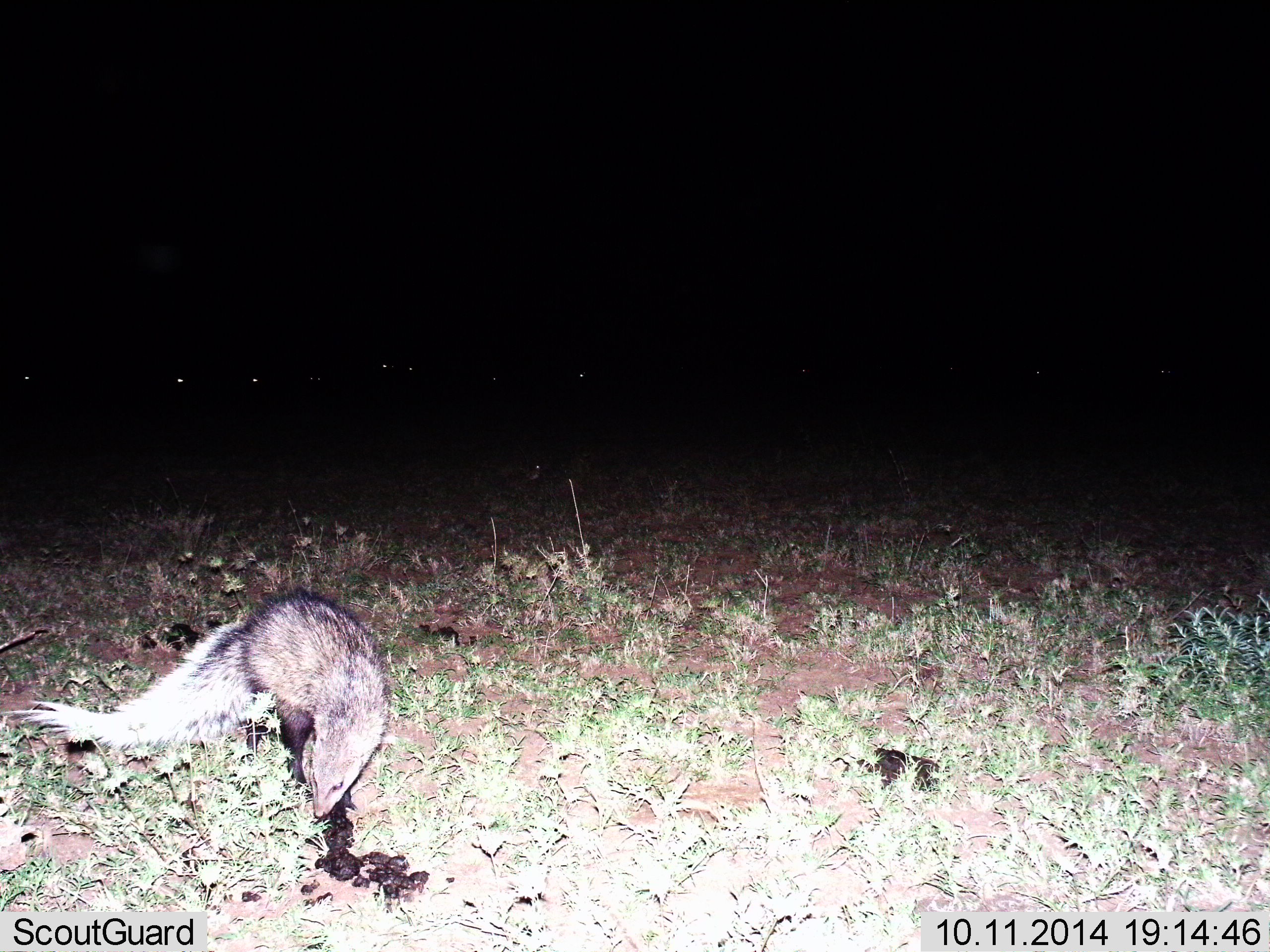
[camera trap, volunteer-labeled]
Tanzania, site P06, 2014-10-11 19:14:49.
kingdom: Animalia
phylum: Chordata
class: Mammalia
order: Carnivora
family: Herpestidae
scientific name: Herpestidae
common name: mongoose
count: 1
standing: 55%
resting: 0%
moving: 27%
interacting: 0%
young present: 0%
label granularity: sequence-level